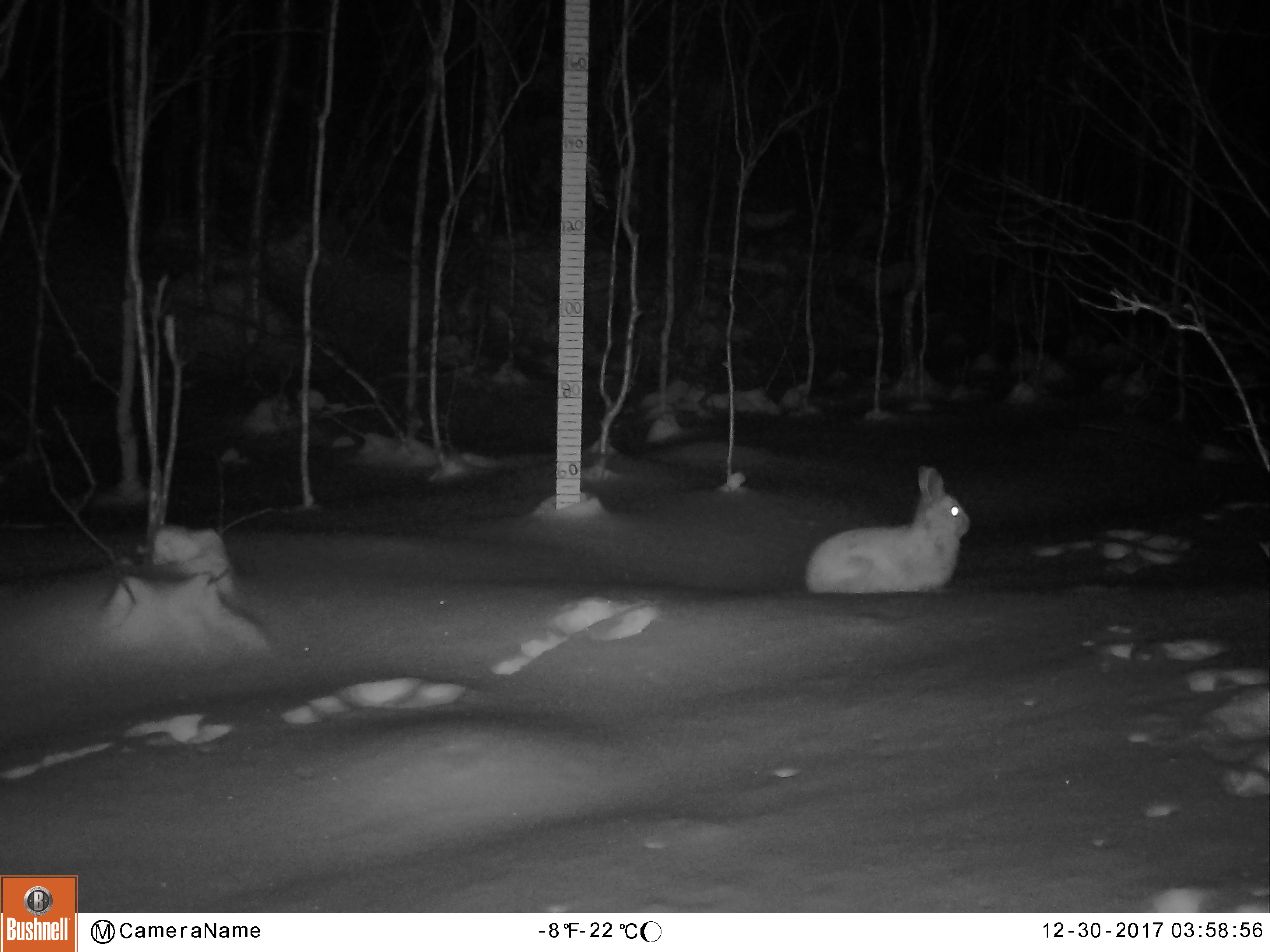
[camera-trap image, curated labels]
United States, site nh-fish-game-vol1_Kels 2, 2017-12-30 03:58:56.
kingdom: Animalia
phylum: Chordata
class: Mammalia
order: Lagomorpha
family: Leporidae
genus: Lepus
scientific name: Lepus americanus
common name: snowshoe hare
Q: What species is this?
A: Snowshoe hare (Lepus americanus).